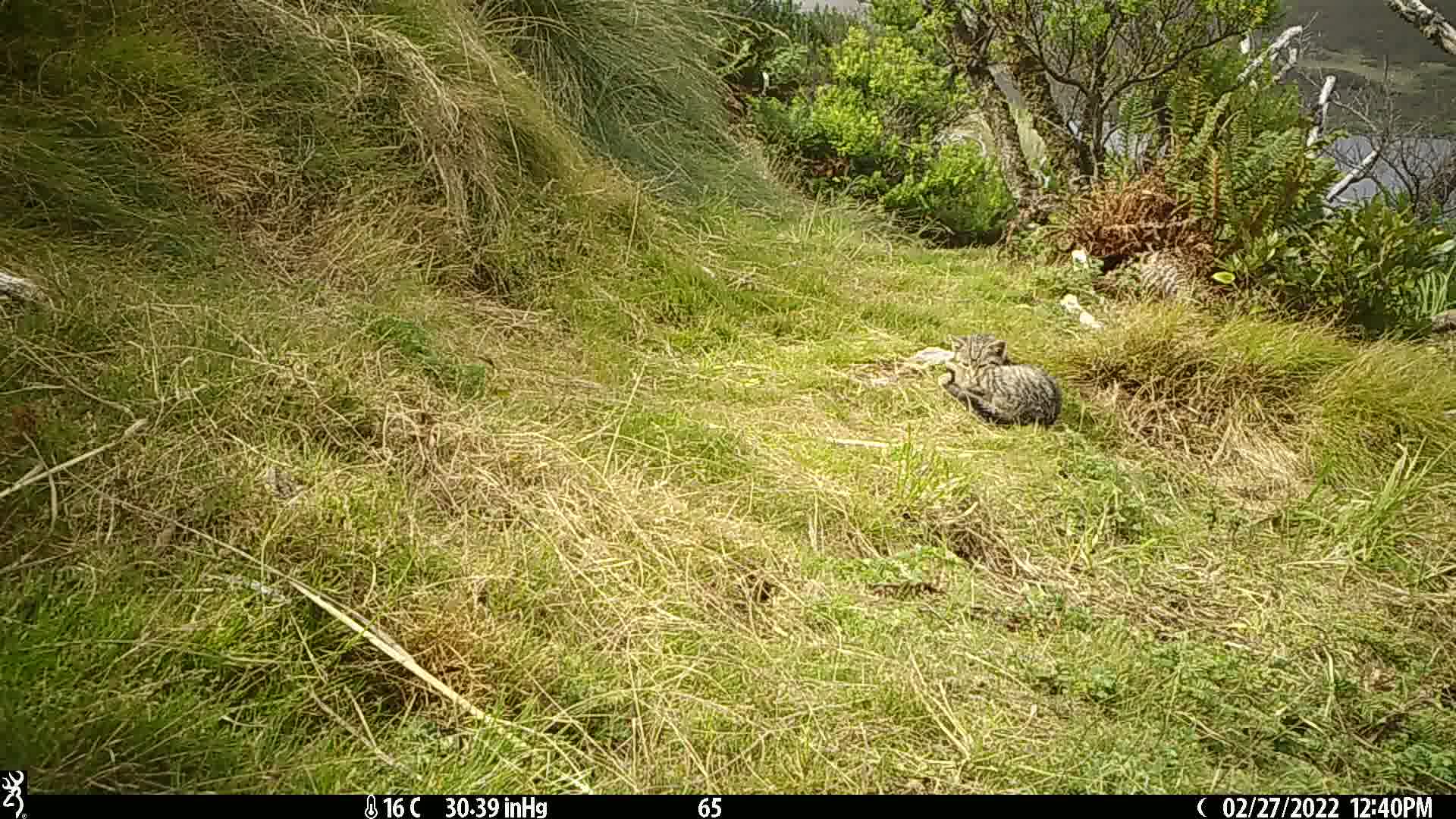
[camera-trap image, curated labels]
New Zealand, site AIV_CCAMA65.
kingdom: Animalia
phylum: Chordata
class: Mammalia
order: Carnivora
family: Felidae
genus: Felis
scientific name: Felis catus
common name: domestic cat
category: cat